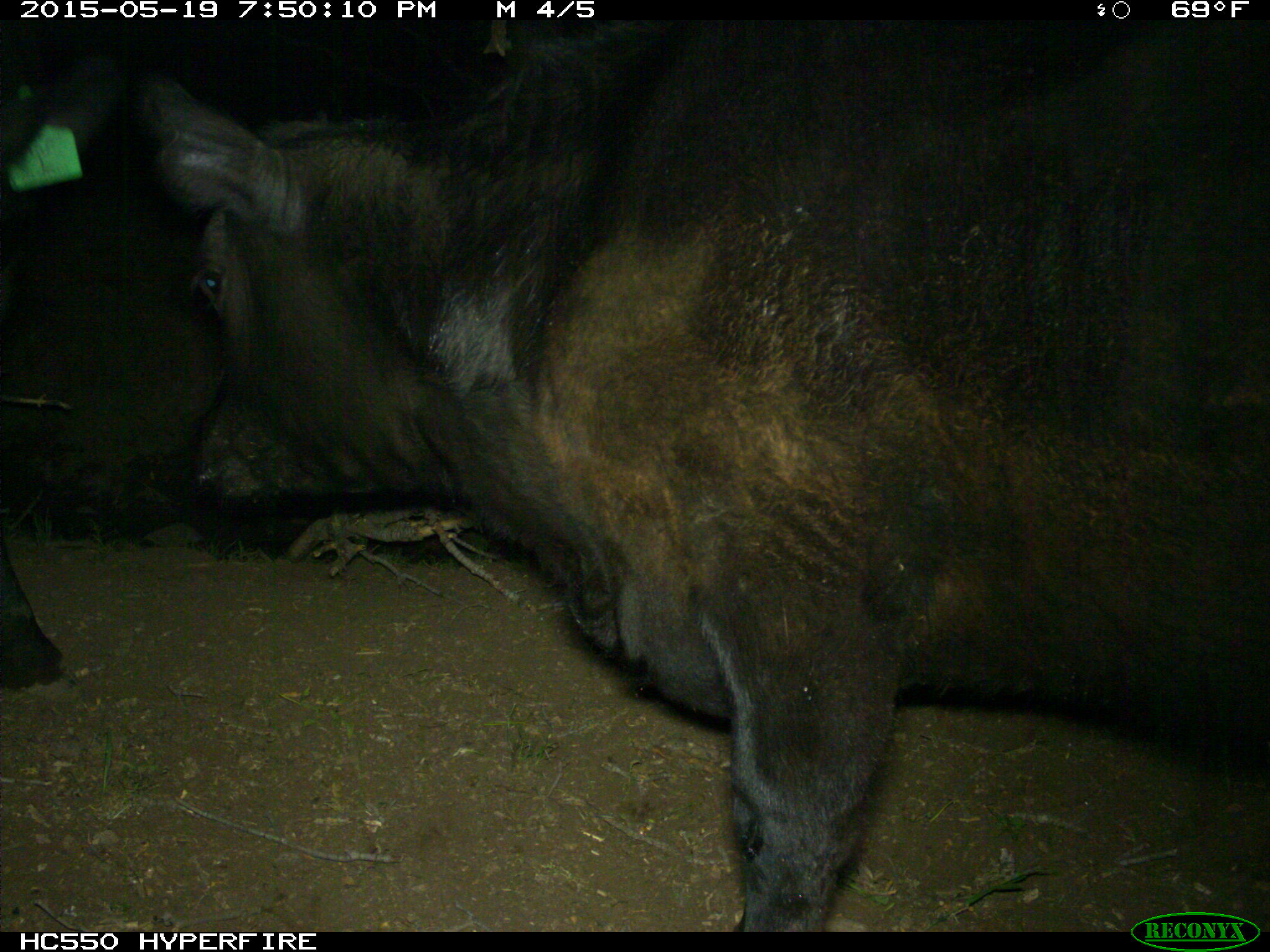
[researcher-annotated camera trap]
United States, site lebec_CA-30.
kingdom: Animalia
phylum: Chordata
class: Mammalia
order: Artiodactyla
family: Bovidae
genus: Bos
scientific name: Bos taurus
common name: domestic cow